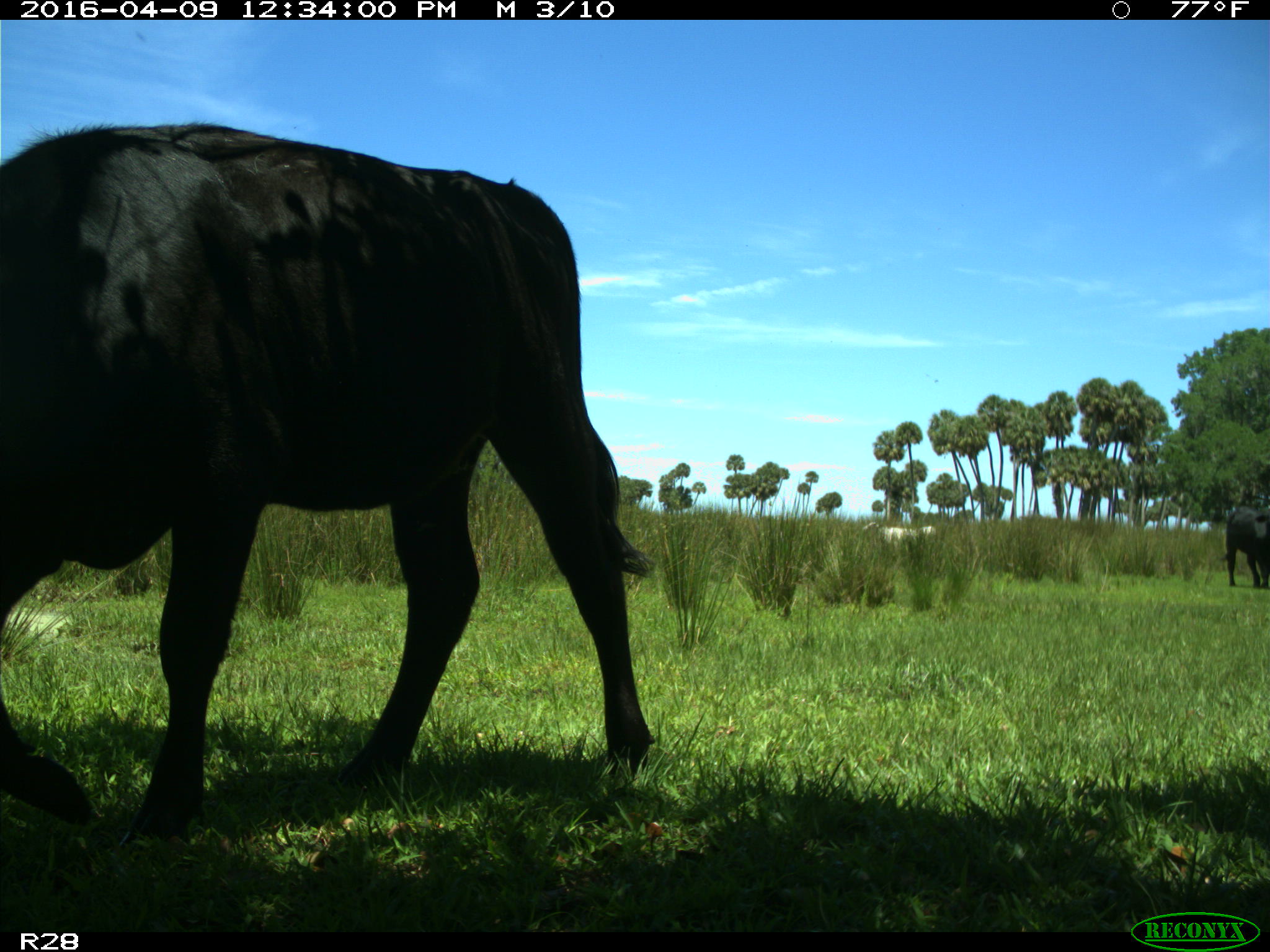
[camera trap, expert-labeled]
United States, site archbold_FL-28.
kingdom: Animalia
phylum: Chordata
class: Mammalia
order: Artiodactyla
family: Bovidae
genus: Bos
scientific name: Bos taurus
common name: domestic cow